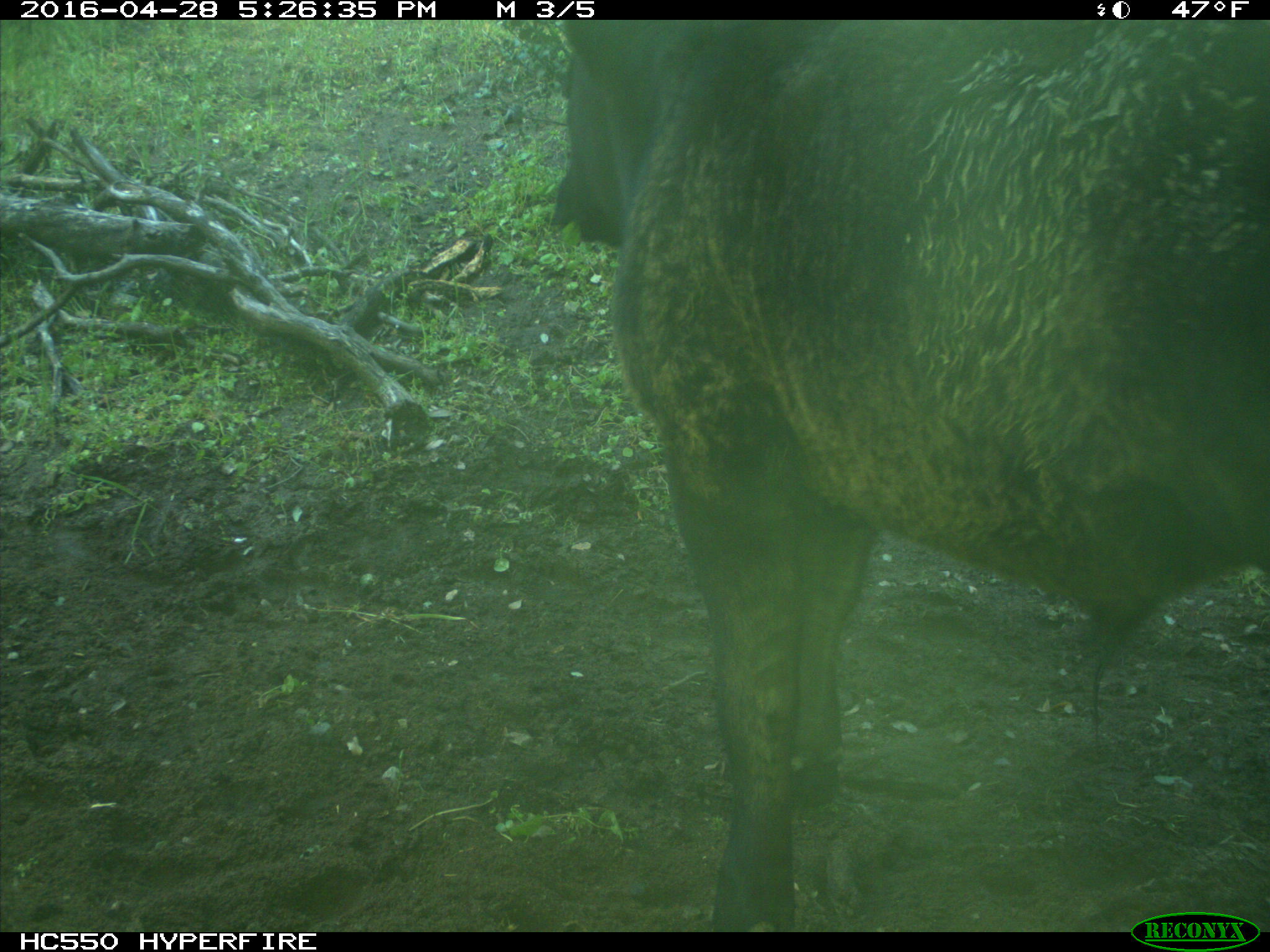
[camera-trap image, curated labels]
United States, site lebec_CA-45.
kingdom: Animalia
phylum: Chordata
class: Mammalia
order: Artiodactyla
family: Bovidae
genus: Bos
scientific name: Bos taurus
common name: domestic cow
Bos taurus (domestic cow).